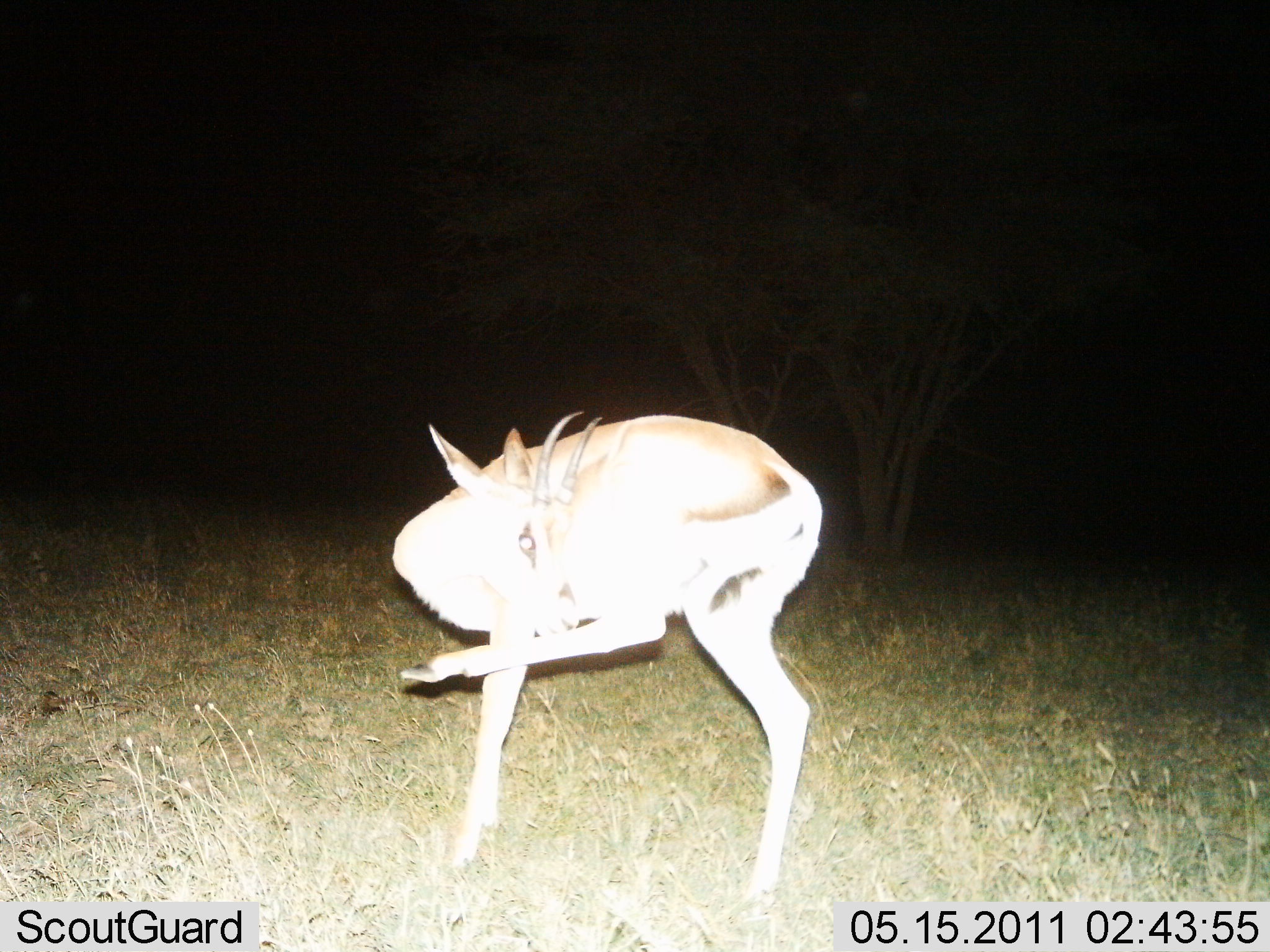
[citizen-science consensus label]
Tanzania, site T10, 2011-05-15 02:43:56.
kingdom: Animalia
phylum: Chordata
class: Mammalia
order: Artiodactyla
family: Bovidae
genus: Eudorcas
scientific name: Eudorcas thomsonii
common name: thomson's gazelle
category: gazellethomsons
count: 1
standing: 70%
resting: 0%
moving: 30%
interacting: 10%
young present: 0%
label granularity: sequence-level